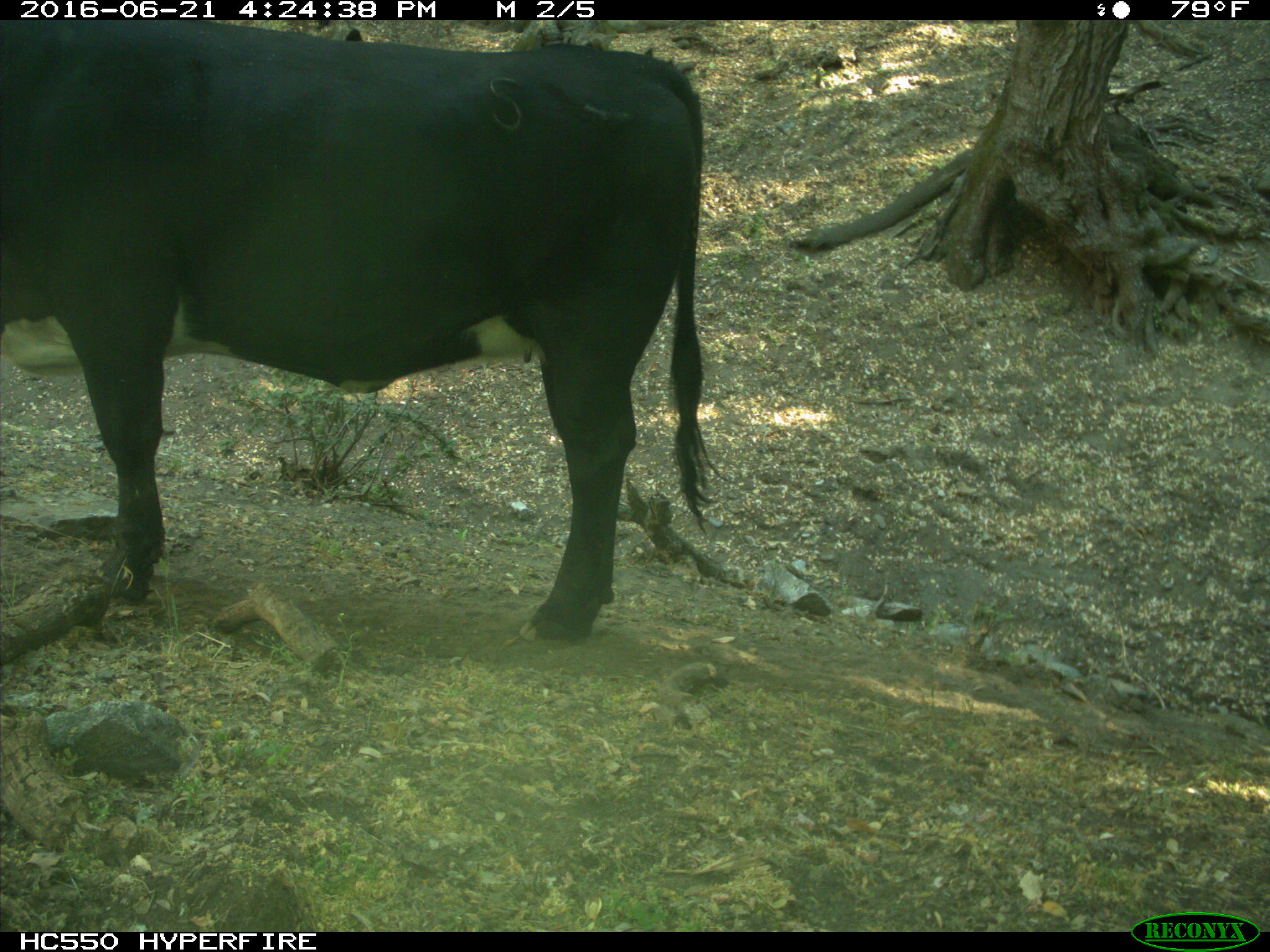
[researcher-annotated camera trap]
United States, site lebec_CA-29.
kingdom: Animalia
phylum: Chordata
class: Mammalia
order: Artiodactyla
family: Bovidae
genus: Bos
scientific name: Bos taurus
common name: domestic cow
Bos taurus (domestic cow).